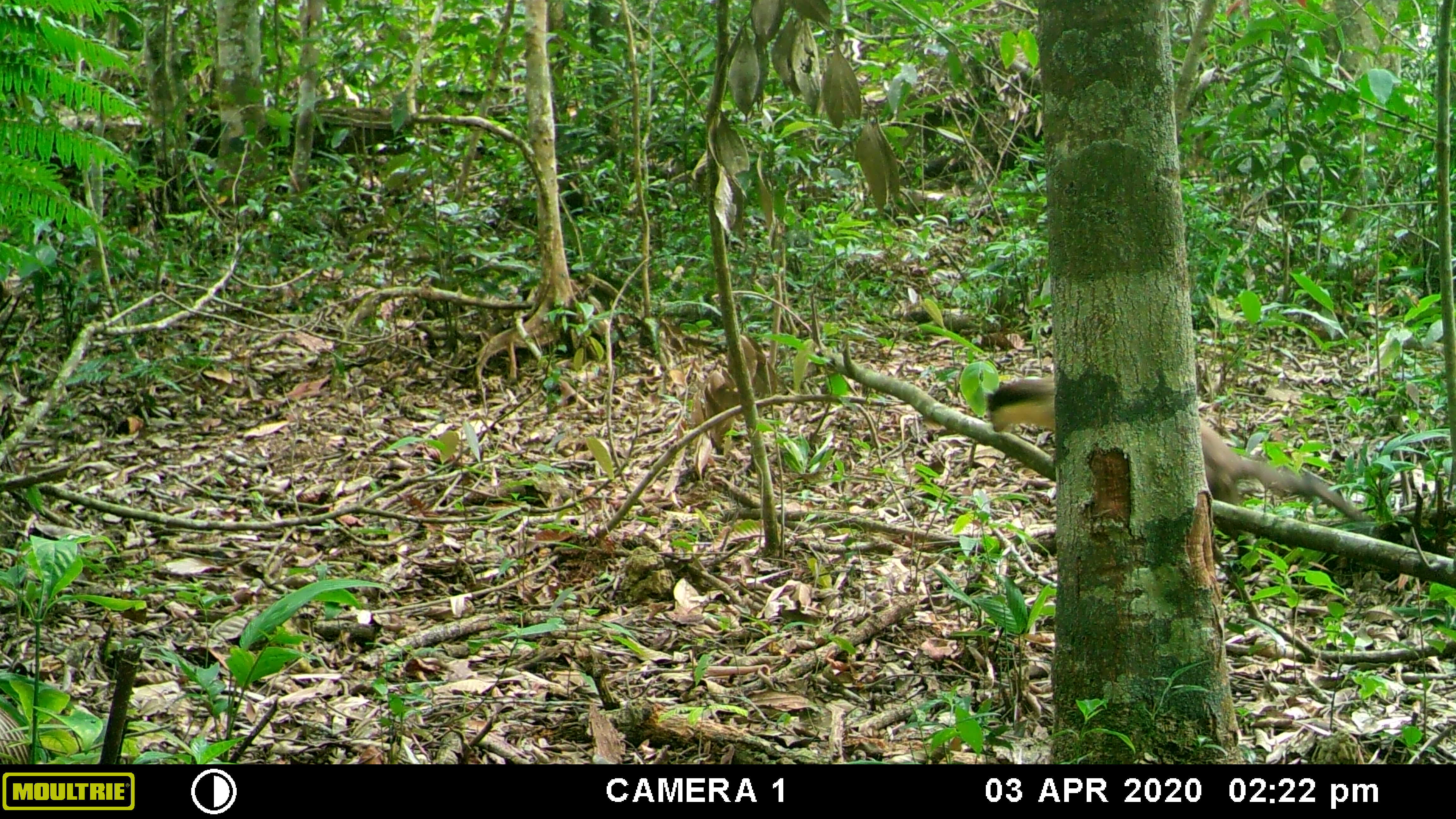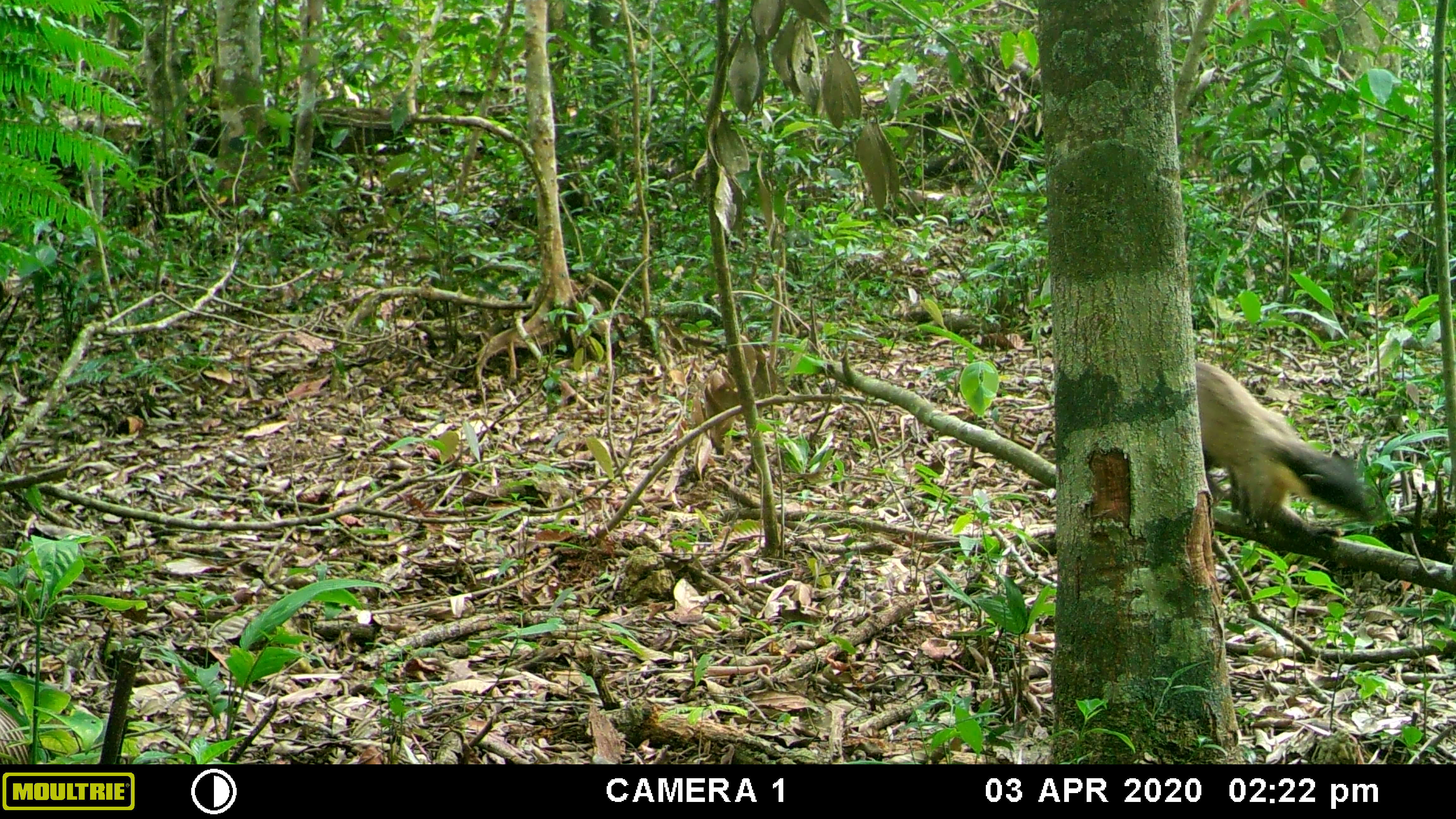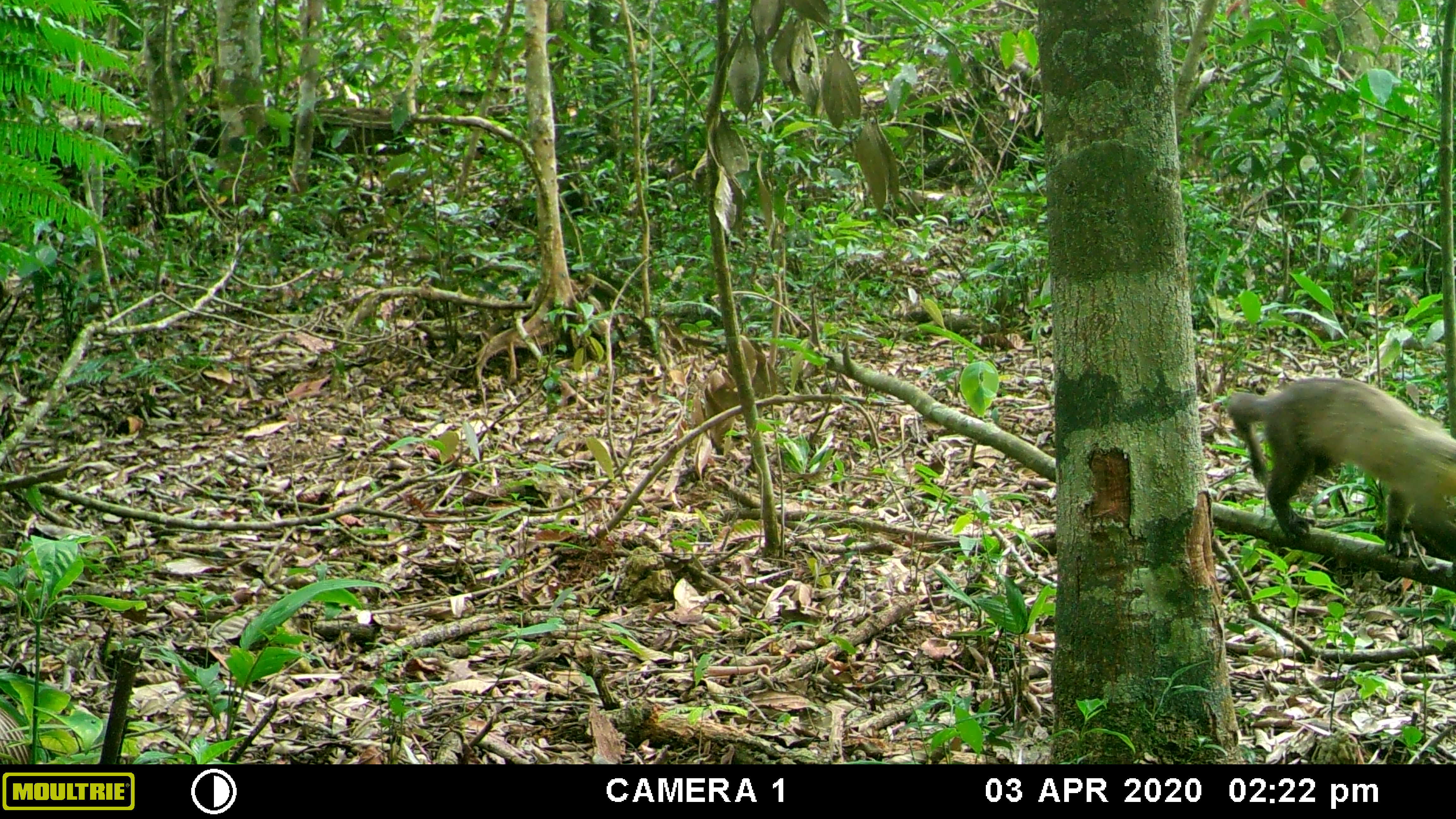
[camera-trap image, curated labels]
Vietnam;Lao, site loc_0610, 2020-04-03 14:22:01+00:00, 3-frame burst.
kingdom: Animalia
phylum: Chordata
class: Mammalia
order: Carnivora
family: Mustelidae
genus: Martes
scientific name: Martes flavigula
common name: yellow-throated marten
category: yellow throated marten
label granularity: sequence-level